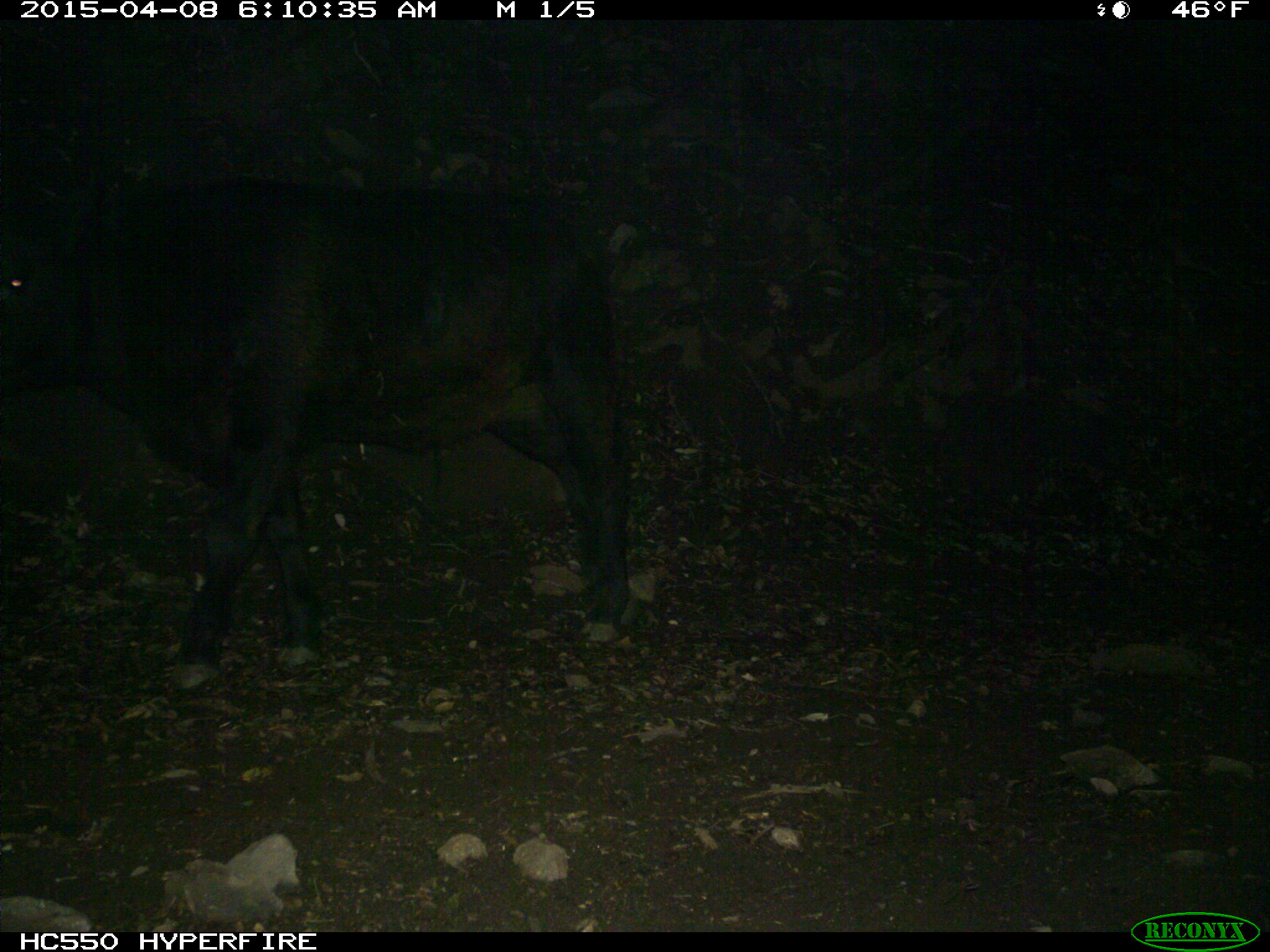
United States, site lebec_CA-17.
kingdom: Animalia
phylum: Chordata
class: Mammalia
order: Artiodactyla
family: Bovidae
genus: Bos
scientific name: Bos taurus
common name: domestic cow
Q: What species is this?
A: Bos taurus (domestic cow).